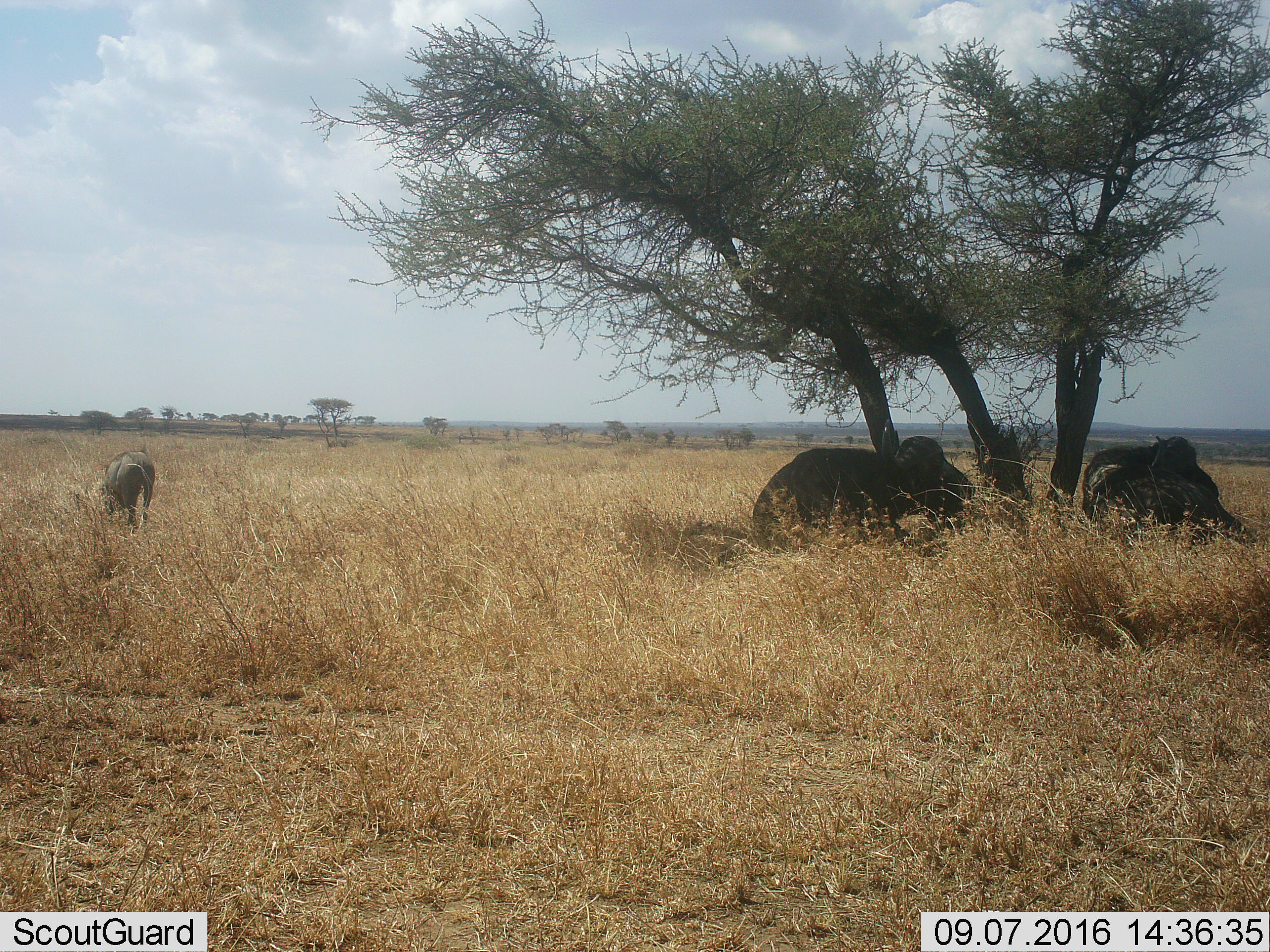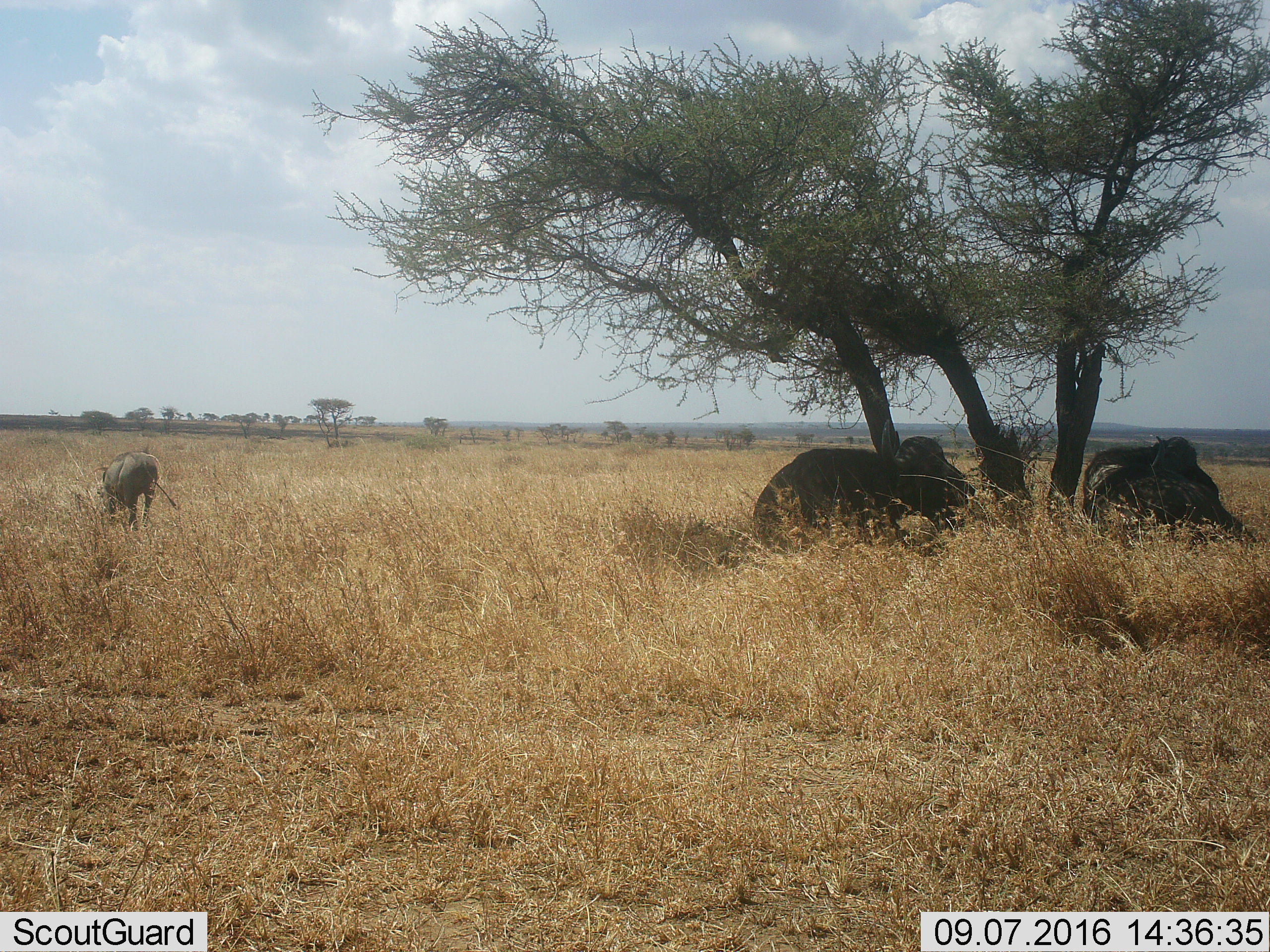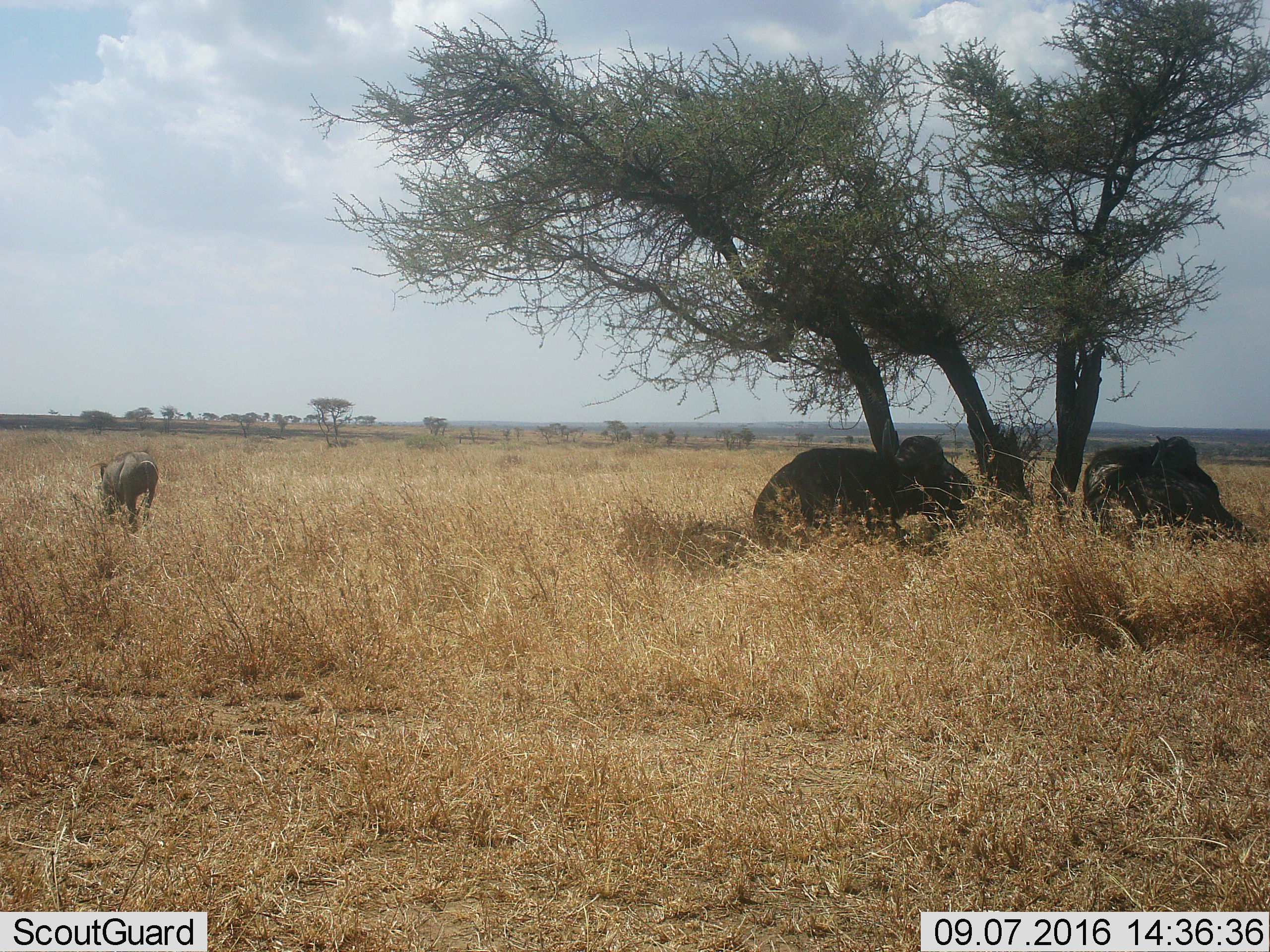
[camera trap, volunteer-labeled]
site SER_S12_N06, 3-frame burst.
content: unidentified animal